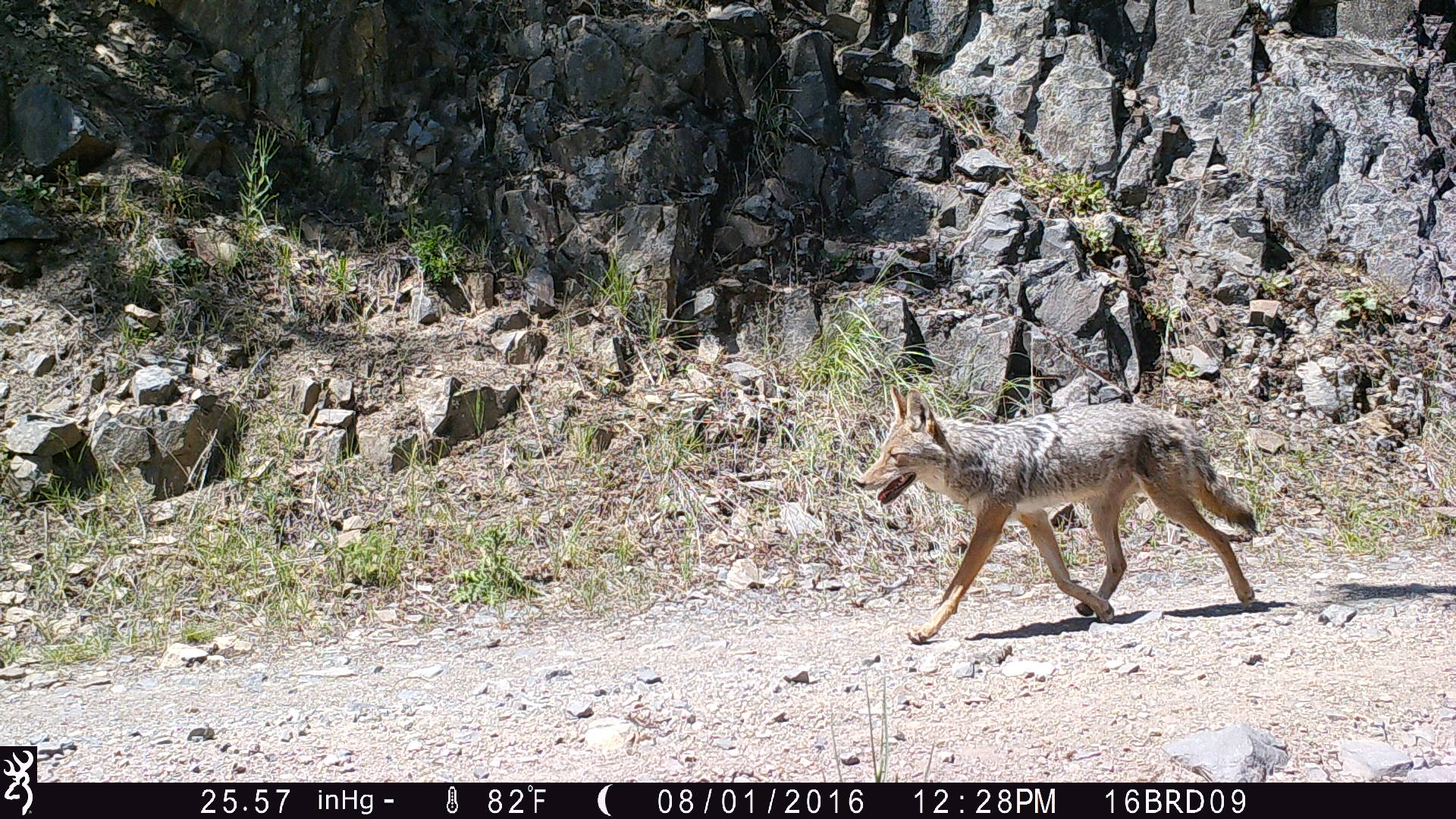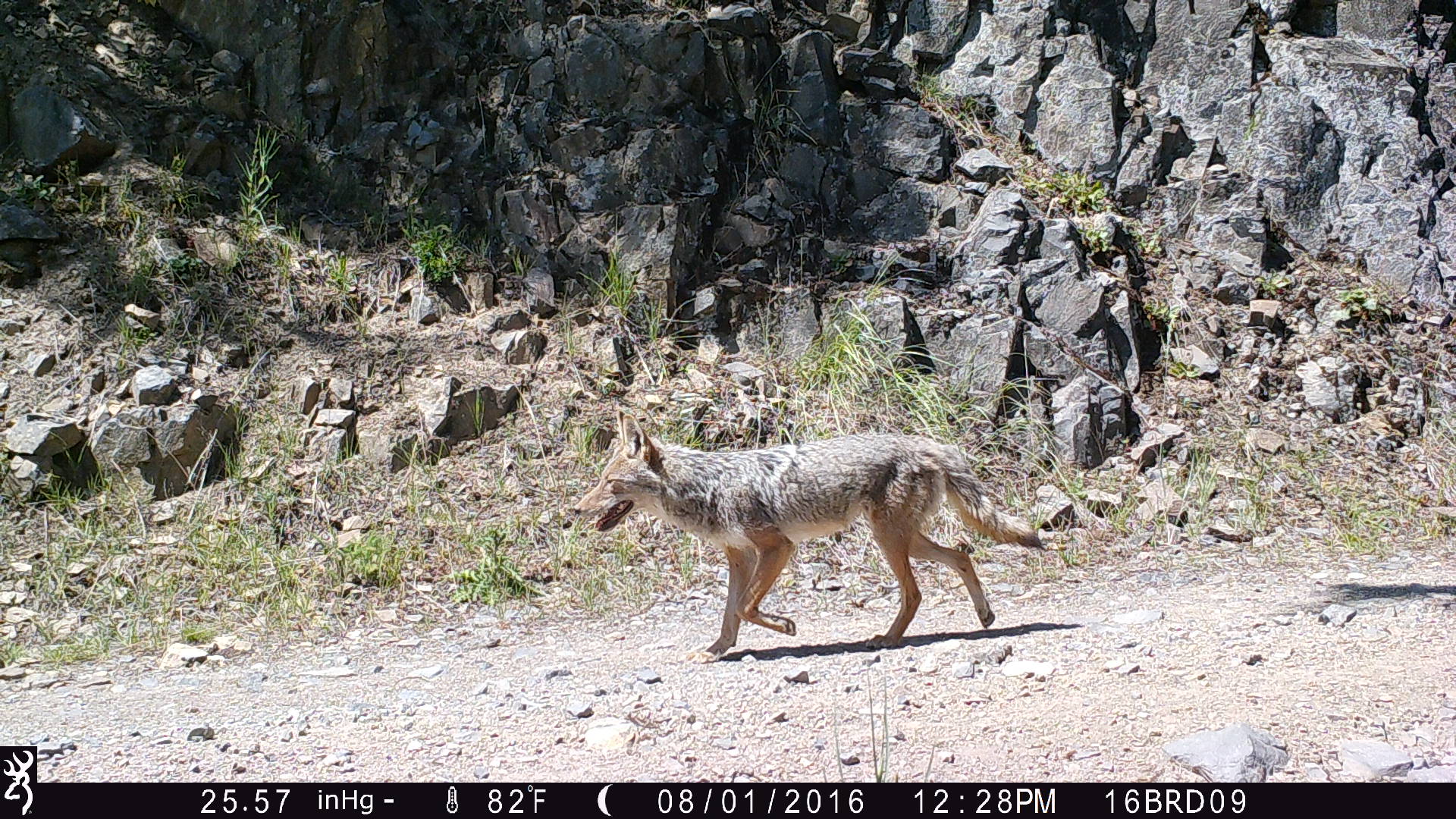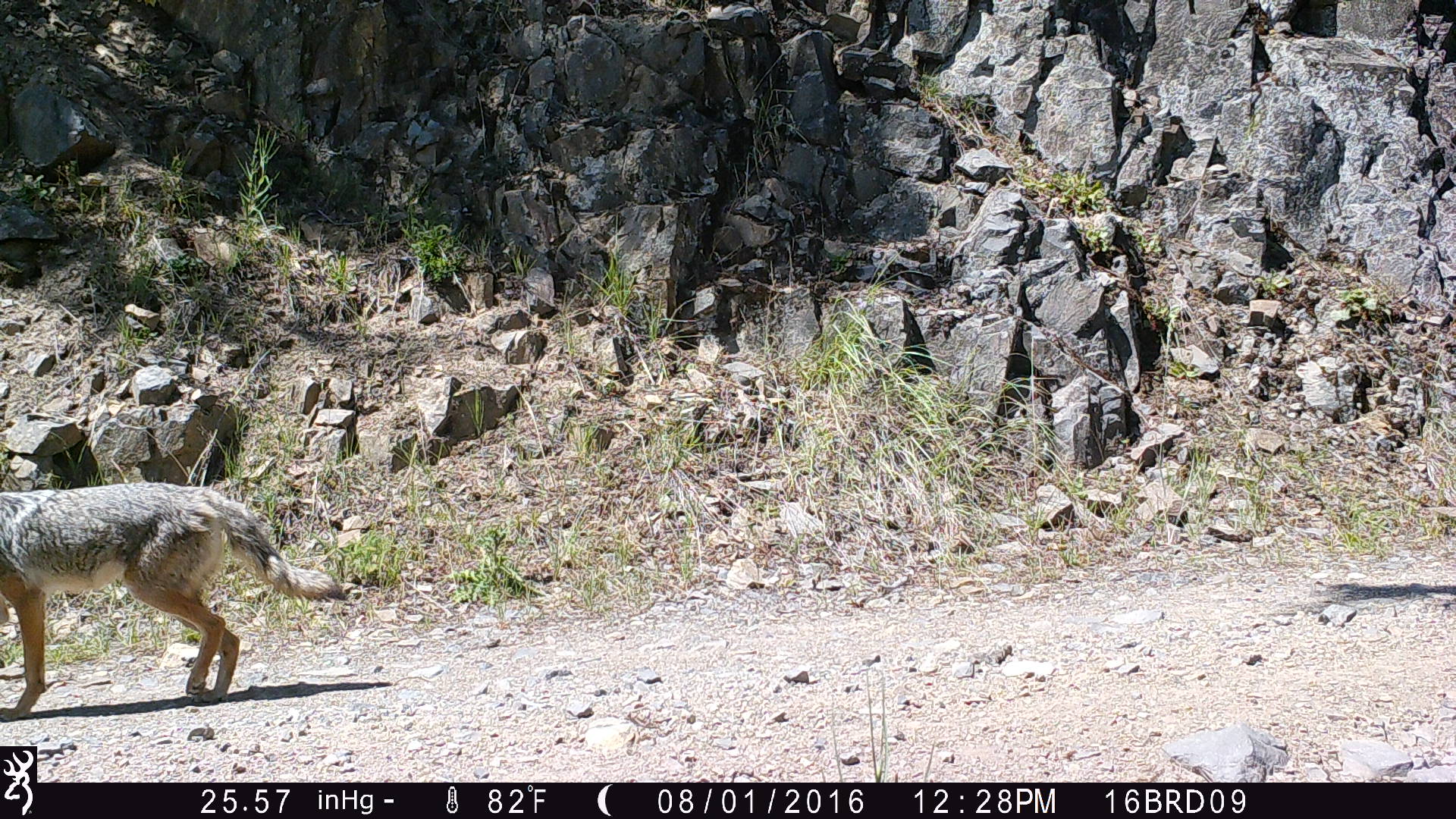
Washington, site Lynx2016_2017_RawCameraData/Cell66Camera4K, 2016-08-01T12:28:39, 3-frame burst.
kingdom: Animalia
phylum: Chordata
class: Mammalia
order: Carnivora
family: Canidae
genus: Canis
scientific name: Canis latrans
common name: coyote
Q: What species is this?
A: Canis latrans (coyote).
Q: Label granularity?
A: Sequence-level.